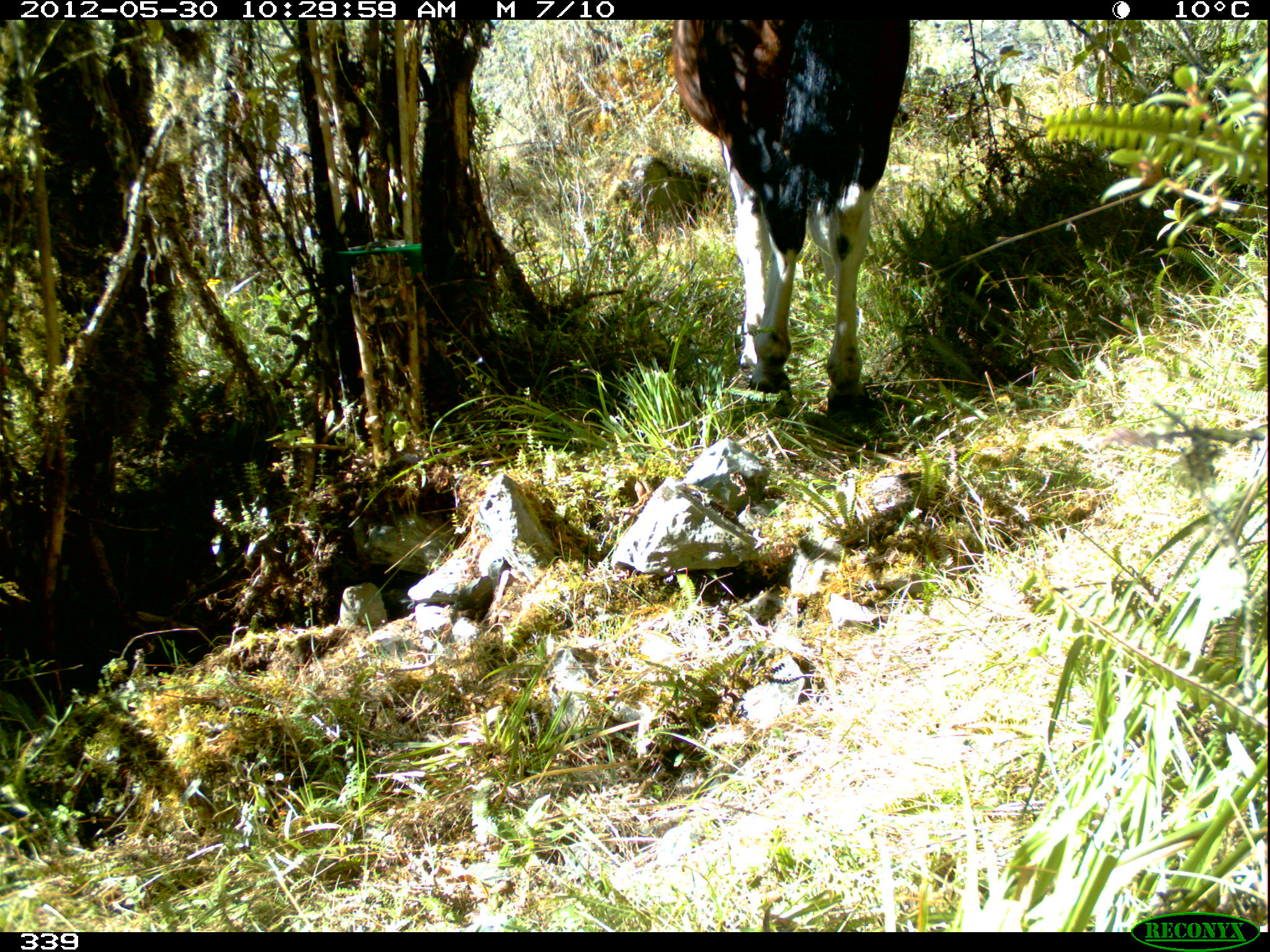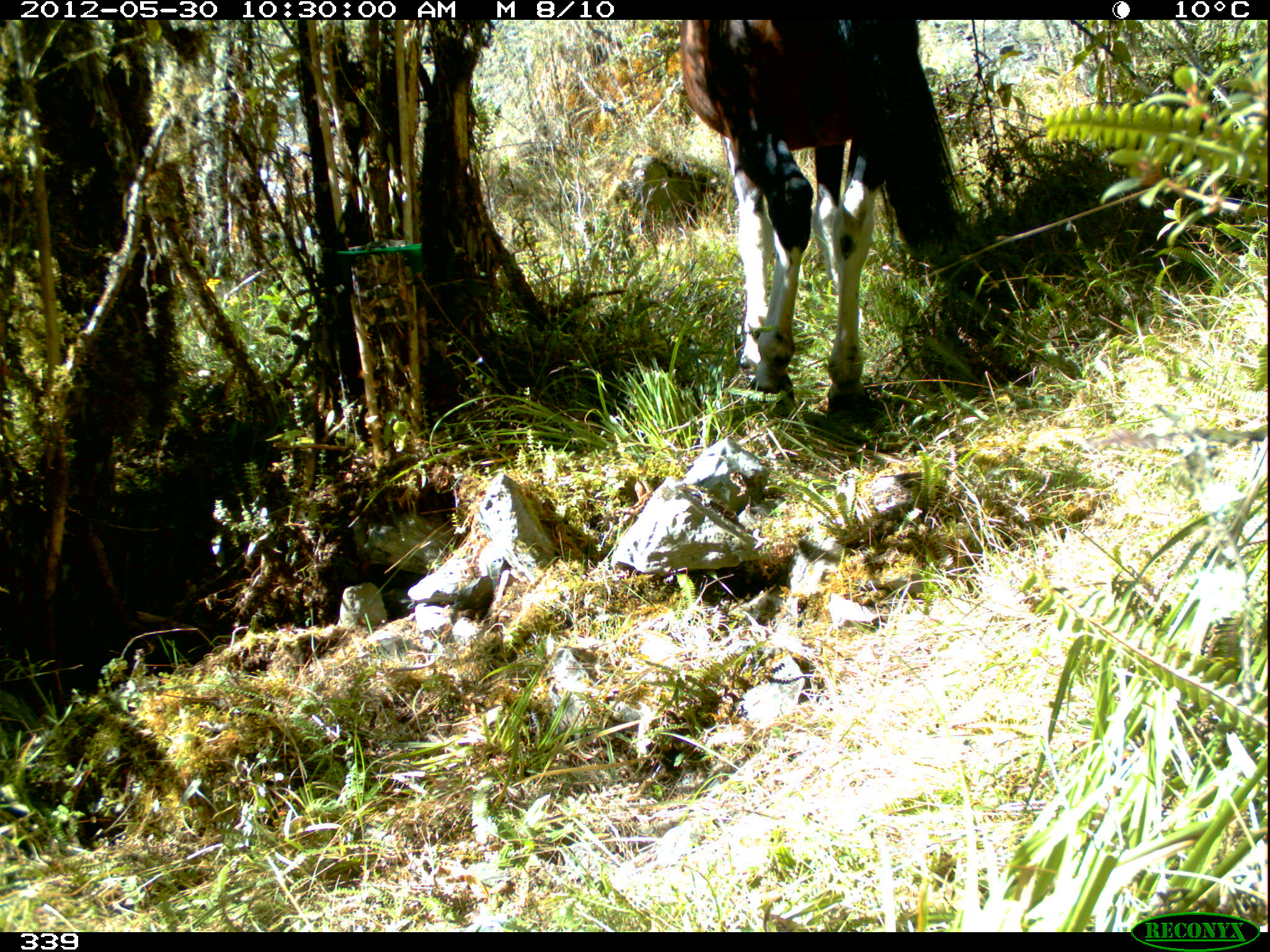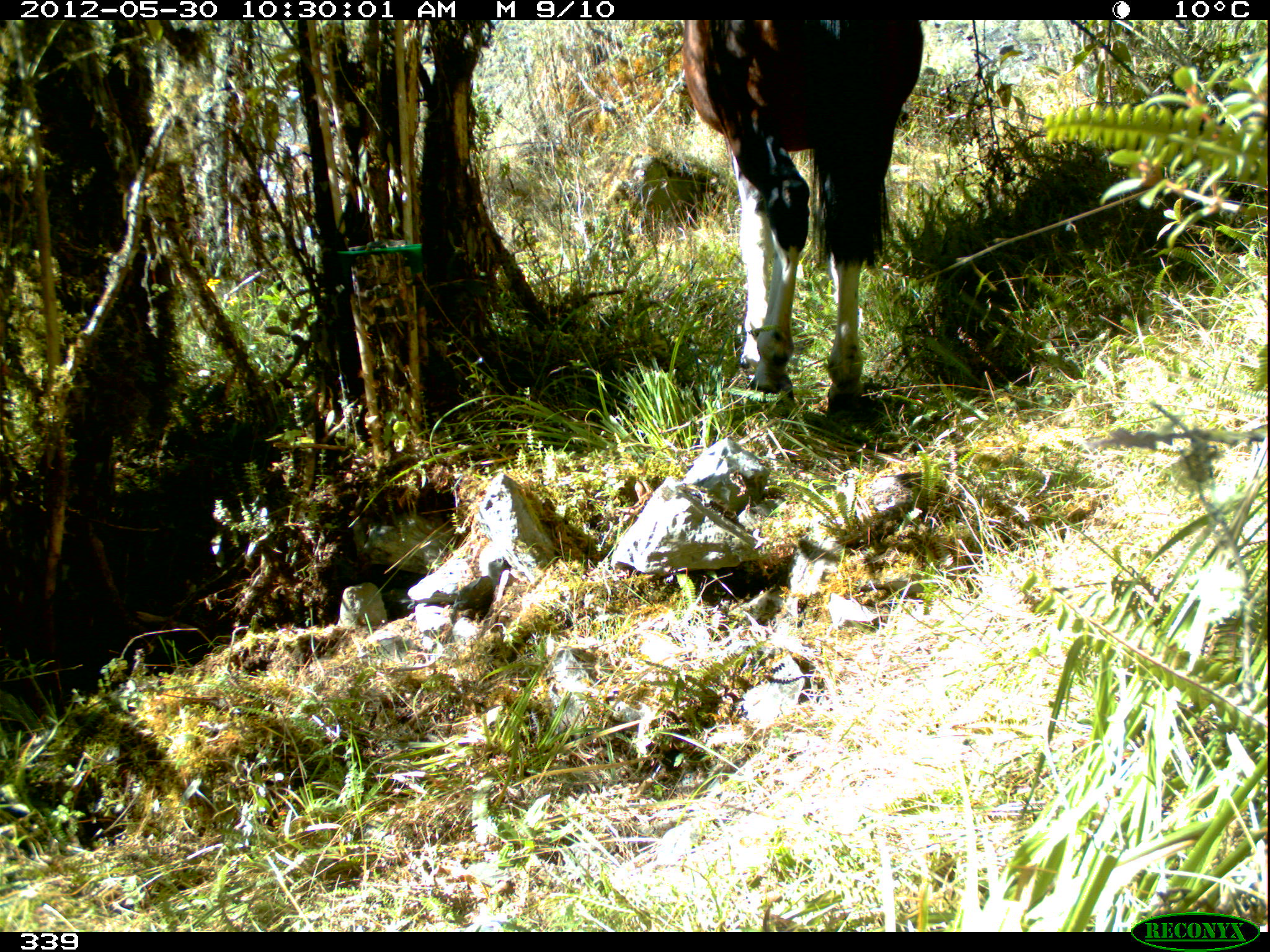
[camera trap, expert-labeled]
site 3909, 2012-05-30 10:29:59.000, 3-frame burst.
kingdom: Animalia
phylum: Chordata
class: Mammalia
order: Perissodactyla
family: Equidae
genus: Equus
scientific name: Equus caballus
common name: domestic horse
Equus caballus (domestic horse).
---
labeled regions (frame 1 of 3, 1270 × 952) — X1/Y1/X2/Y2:
equus caballus: 664/18/909/425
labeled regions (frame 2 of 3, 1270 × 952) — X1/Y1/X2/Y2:
equus caballus: 673/17/965/424